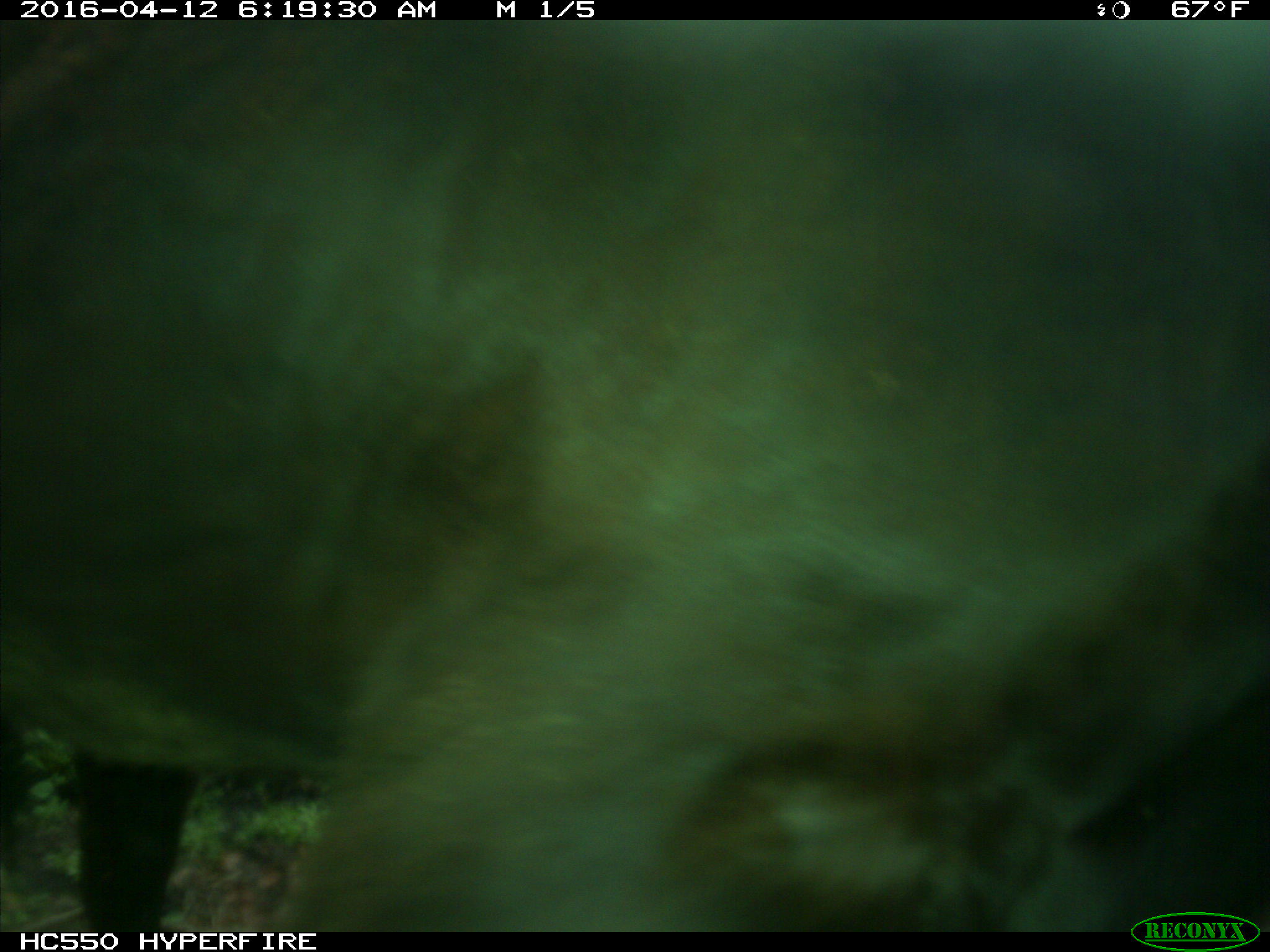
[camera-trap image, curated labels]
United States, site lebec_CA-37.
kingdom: Animalia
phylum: Chordata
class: Mammalia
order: Artiodactyla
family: Bovidae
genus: Bos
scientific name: Bos taurus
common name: domestic cow